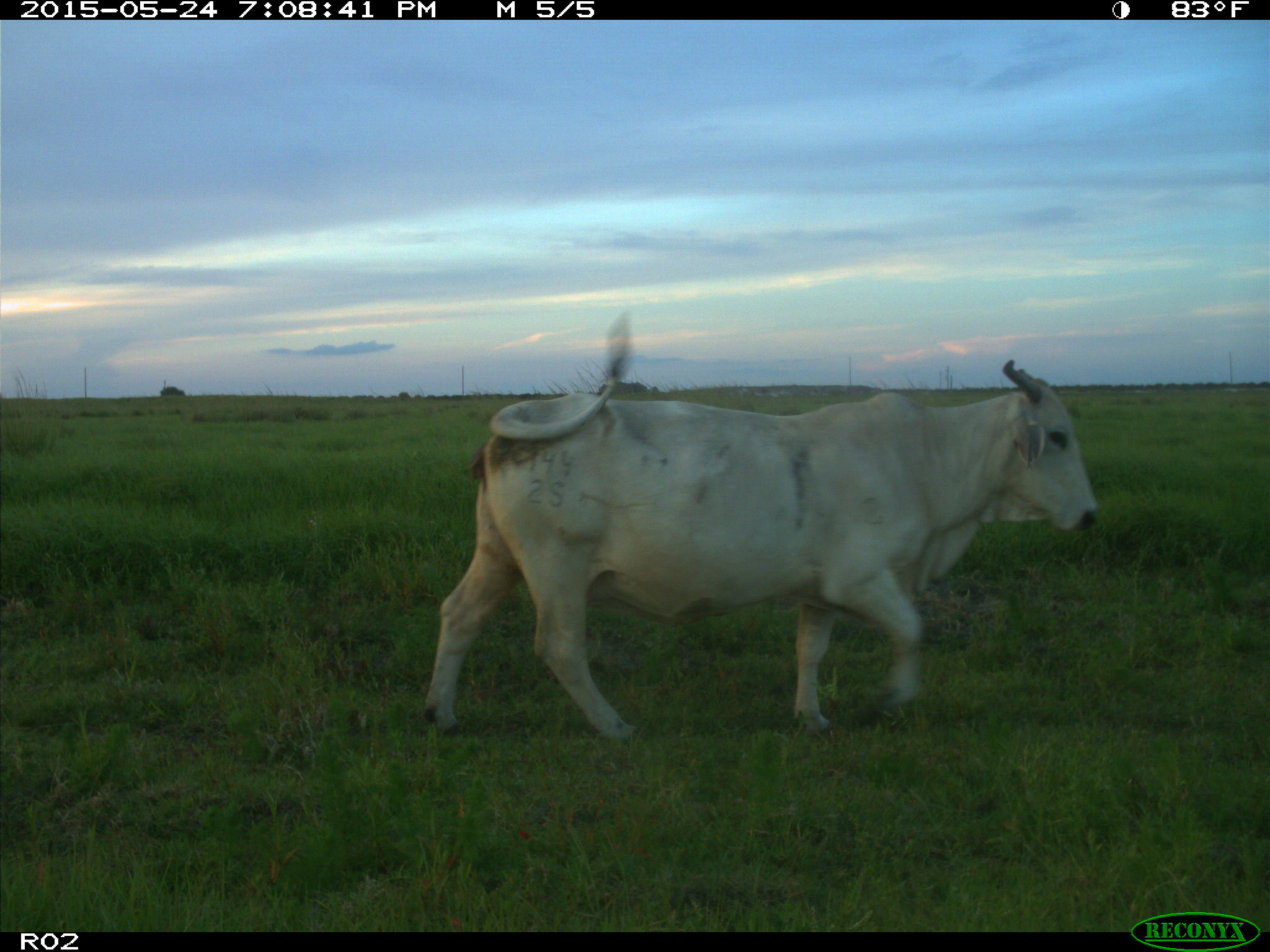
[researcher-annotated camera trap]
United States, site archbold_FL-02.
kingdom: Animalia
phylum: Chordata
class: Mammalia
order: Artiodactyla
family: Bovidae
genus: Bos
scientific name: Bos taurus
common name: domestic cow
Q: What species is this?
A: Bos taurus (domestic cow).